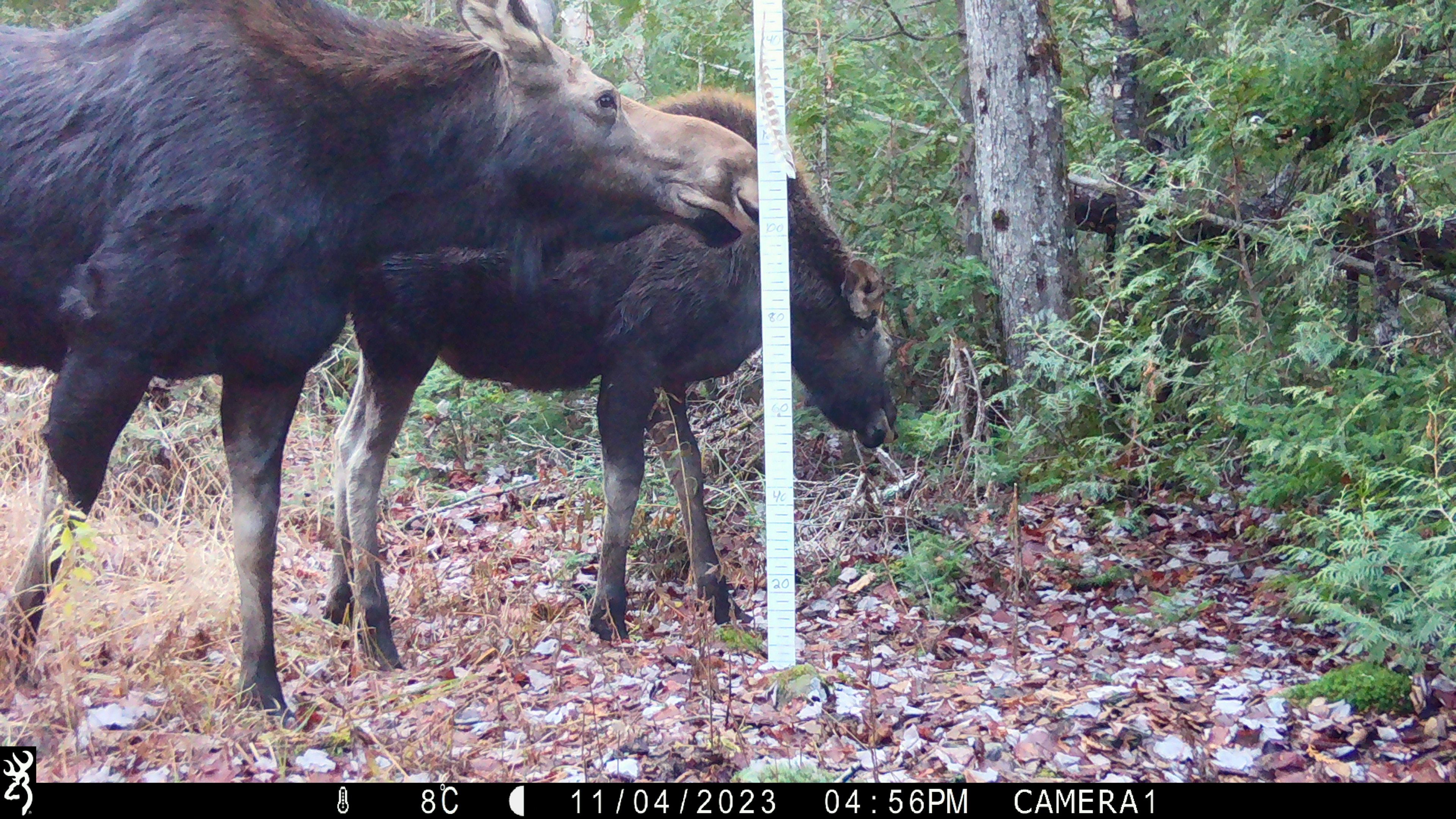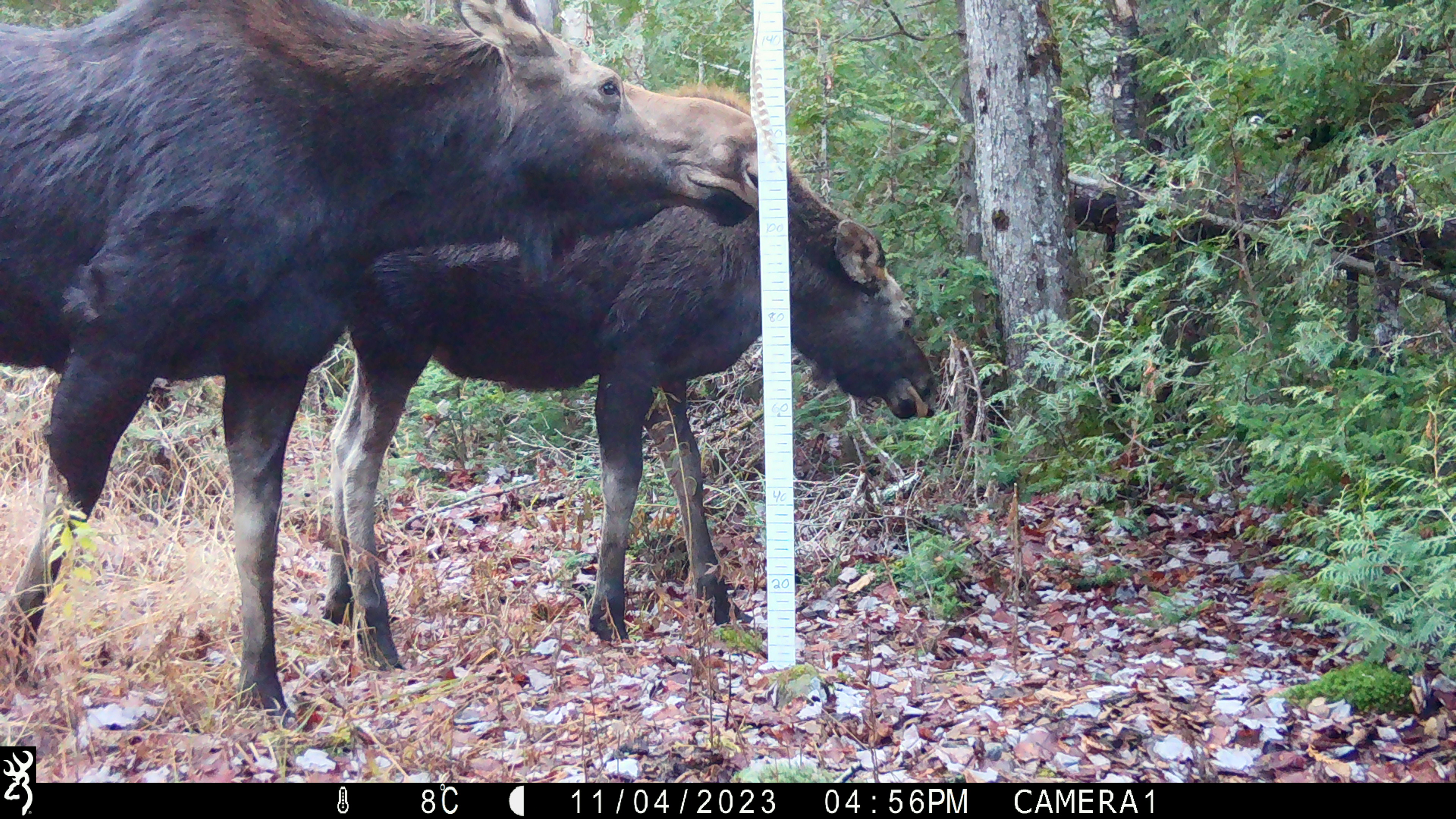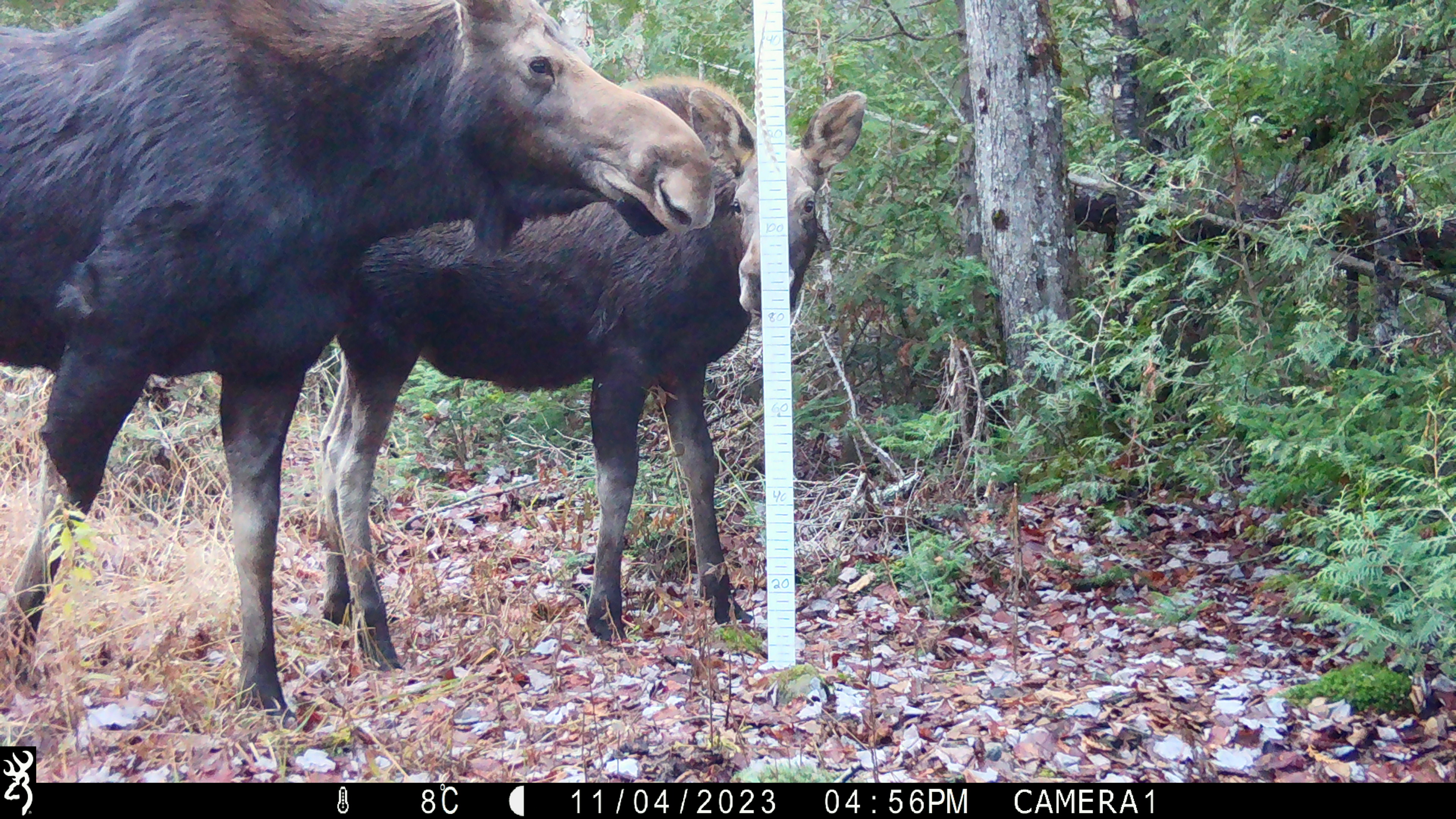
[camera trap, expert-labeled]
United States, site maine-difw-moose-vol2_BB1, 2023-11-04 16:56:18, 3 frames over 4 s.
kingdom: Animalia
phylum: Chordata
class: Mammalia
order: Artiodactyla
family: Cervidae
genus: Alces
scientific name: Alces alces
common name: moose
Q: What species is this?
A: Moose (Alces alces).